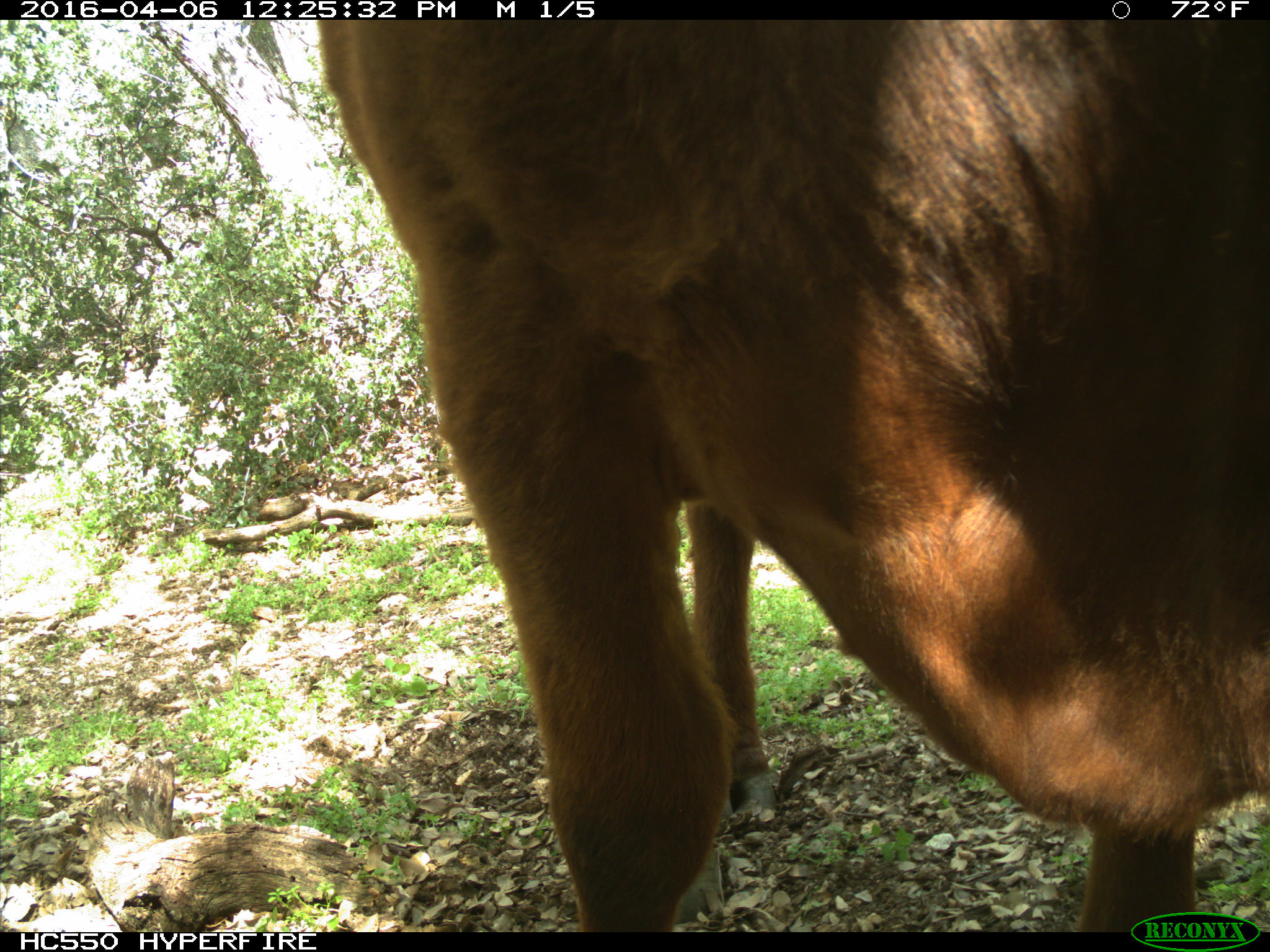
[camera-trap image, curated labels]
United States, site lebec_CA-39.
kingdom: Animalia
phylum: Chordata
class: Mammalia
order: Artiodactyla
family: Bovidae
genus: Bos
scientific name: Bos taurus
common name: domestic cow